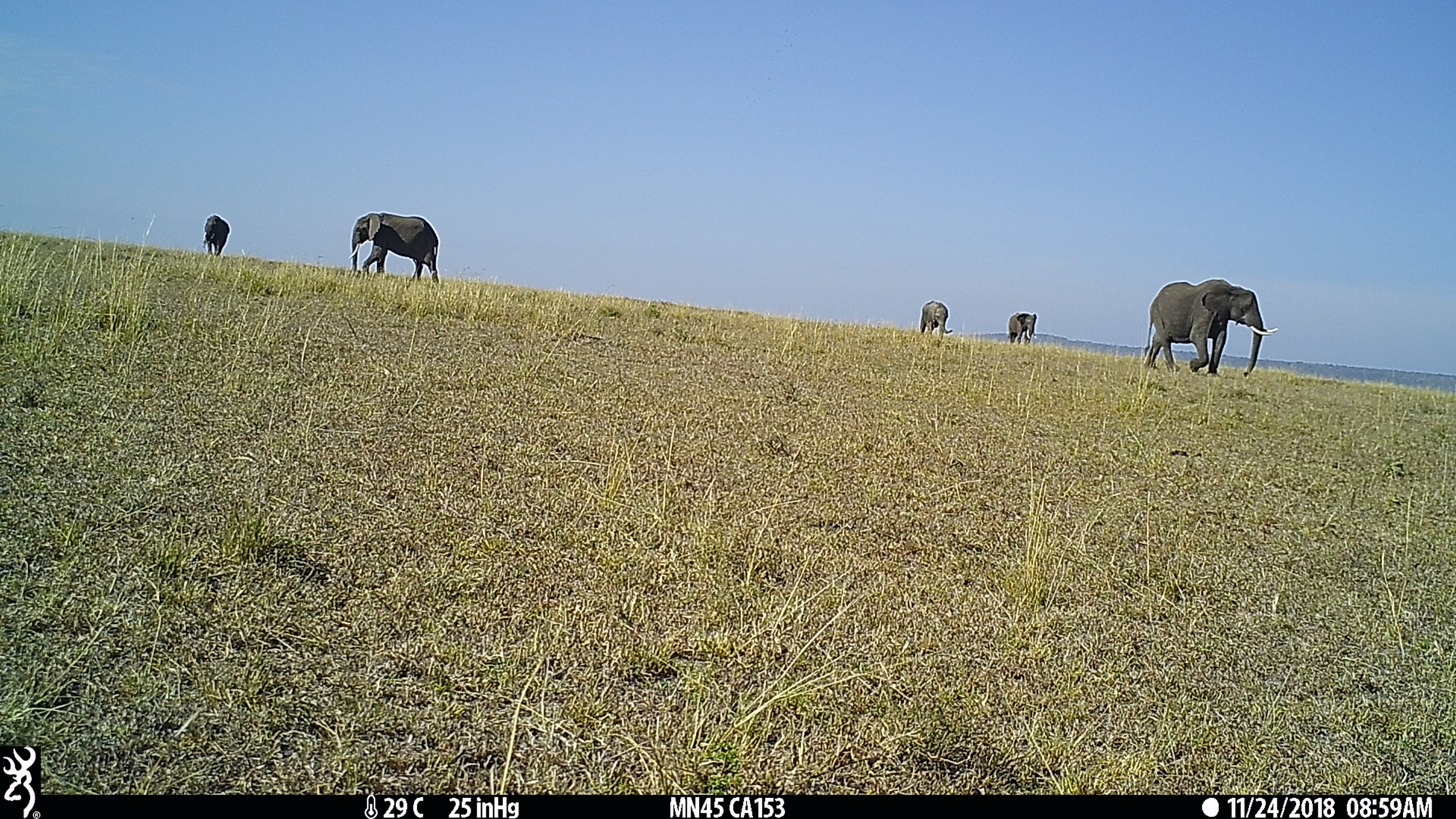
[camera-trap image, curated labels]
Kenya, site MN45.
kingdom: Animalia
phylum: Chordata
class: Mammalia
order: Proboscidea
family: Elephantidae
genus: Loxodonta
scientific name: Loxodonta africana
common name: elephant